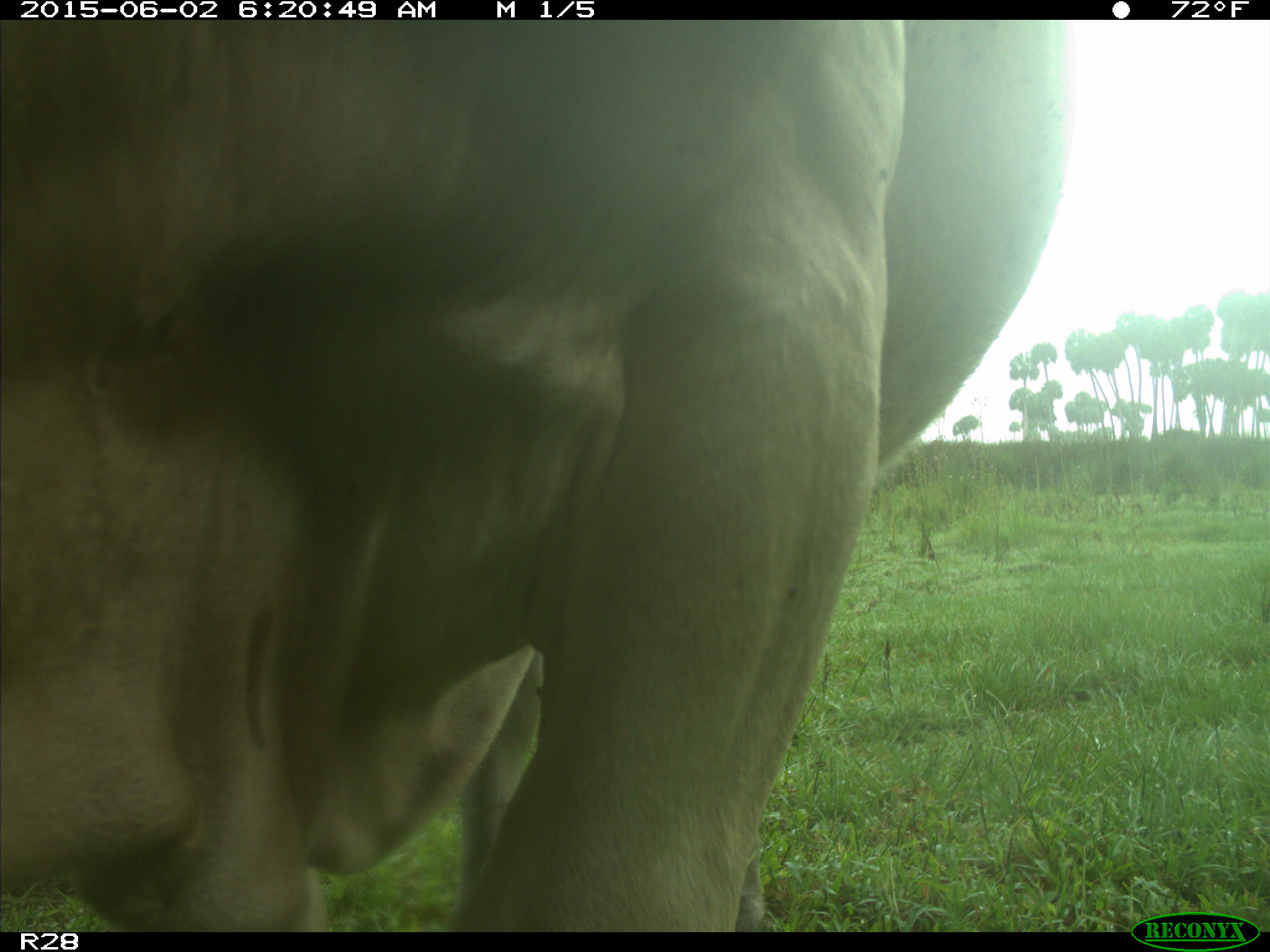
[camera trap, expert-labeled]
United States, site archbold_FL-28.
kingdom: Animalia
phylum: Chordata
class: Mammalia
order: Artiodactyla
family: Bovidae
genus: Bos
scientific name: Bos taurus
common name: domestic cow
Bos taurus (domestic cow).